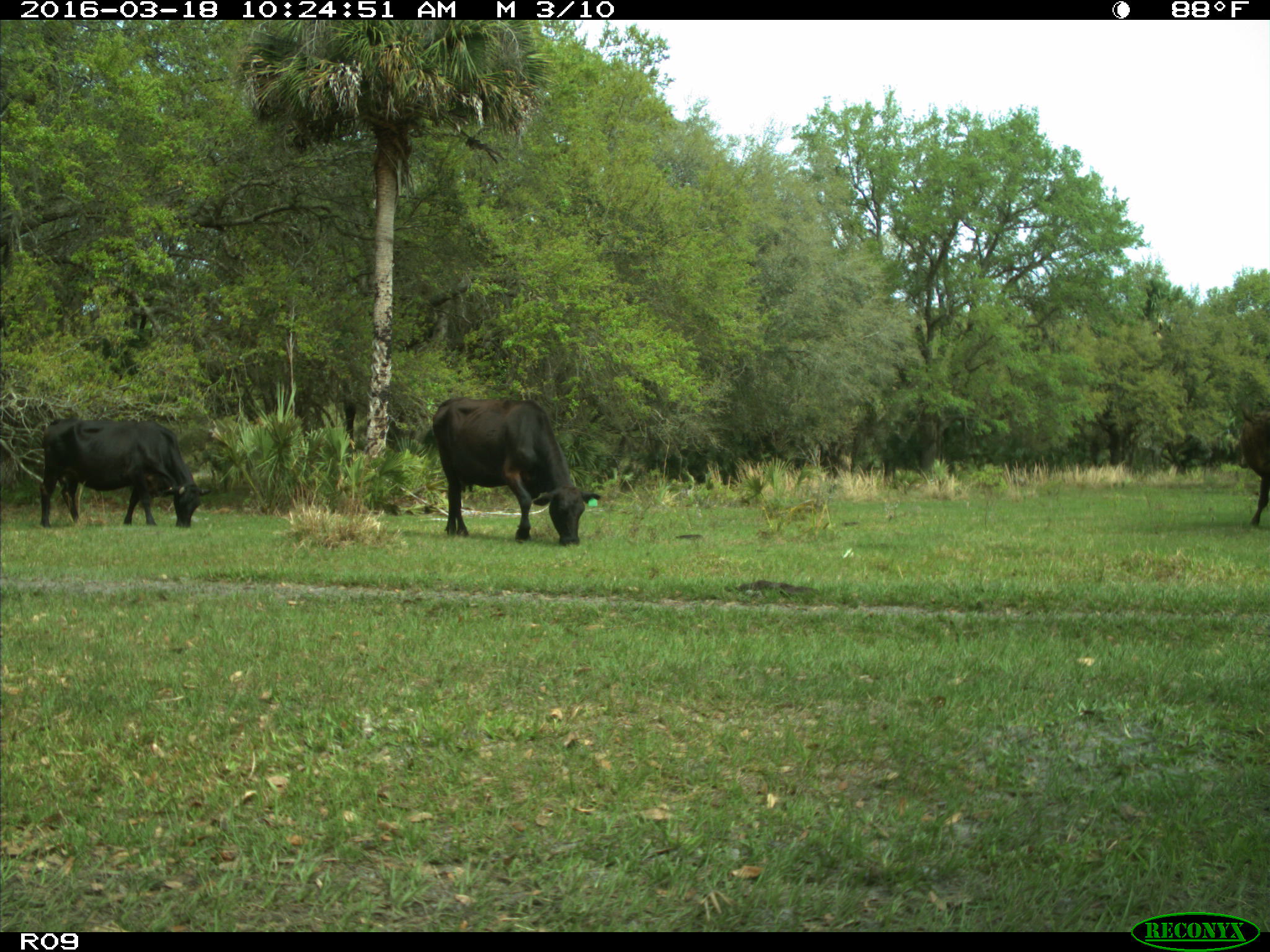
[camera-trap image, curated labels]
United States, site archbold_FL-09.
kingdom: Animalia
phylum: Chordata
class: Mammalia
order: Artiodactyla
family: Bovidae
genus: Bos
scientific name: Bos taurus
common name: domestic cow